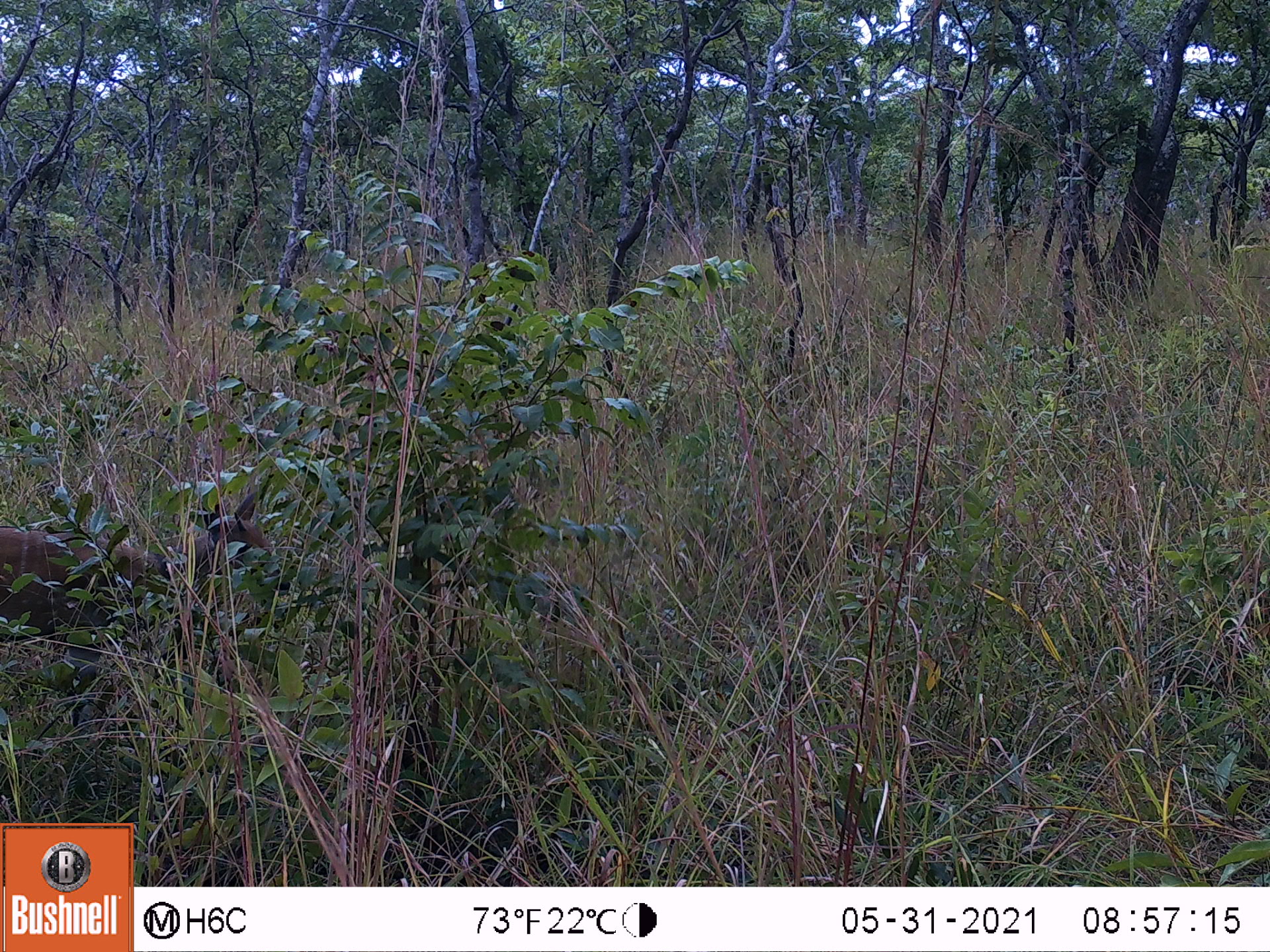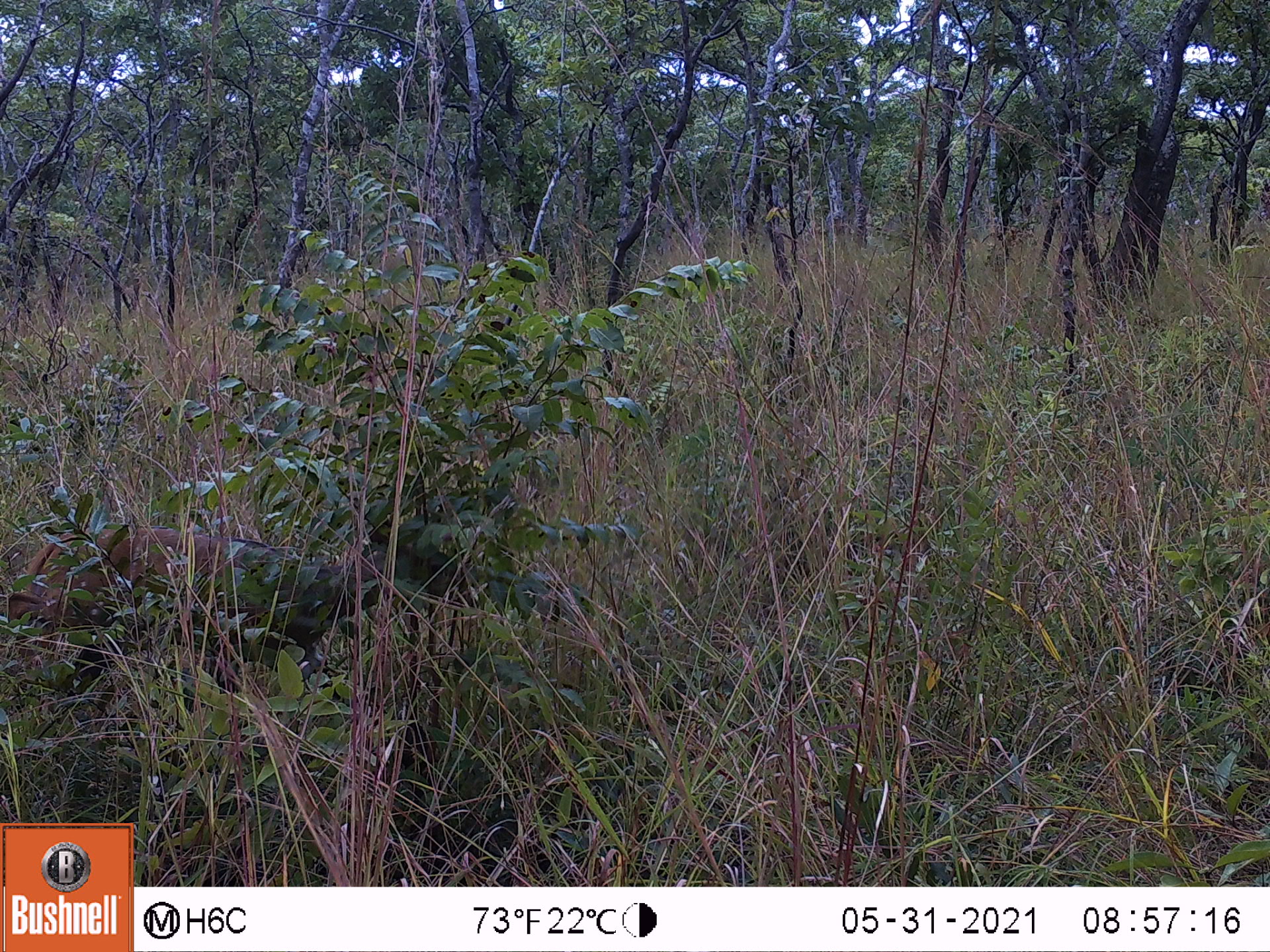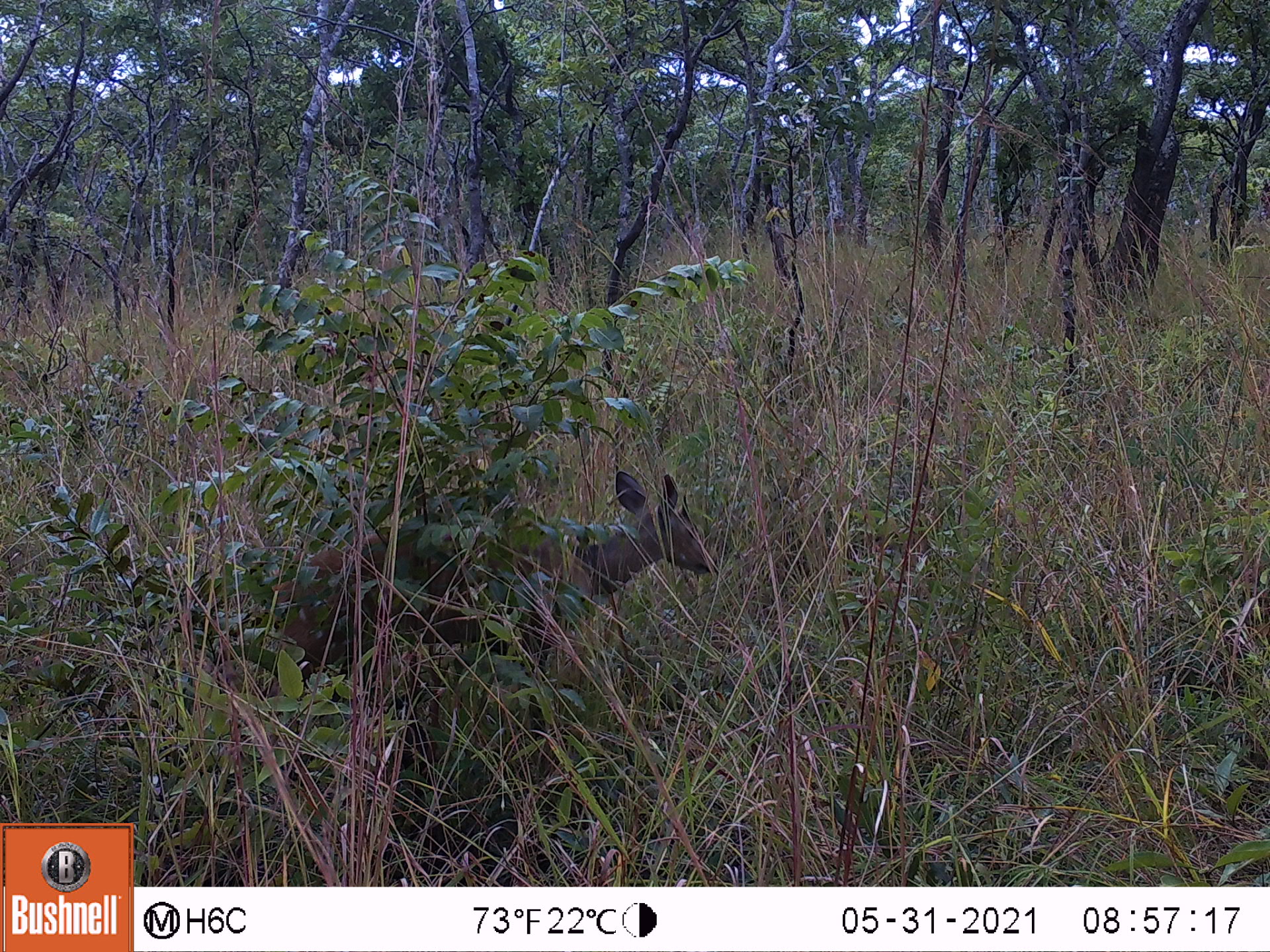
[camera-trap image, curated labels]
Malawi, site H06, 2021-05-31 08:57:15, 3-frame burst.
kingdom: Animalia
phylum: Chordata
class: Mammalia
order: Artiodactyla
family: Bovidae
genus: Tragelaphus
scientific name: Tragelaphus sylvaticus sylvaticus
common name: cape bushbuck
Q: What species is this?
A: Cape bushbuck (Tragelaphus sylvaticus sylvaticus).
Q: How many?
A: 1.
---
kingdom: Animalia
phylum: Chordata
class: Mammalia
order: Primates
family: Cercopithecidae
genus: Papio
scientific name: Papio cynocephalus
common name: yellow baboon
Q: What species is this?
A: Yellow baboon (Papio cynocephalus).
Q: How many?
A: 1.